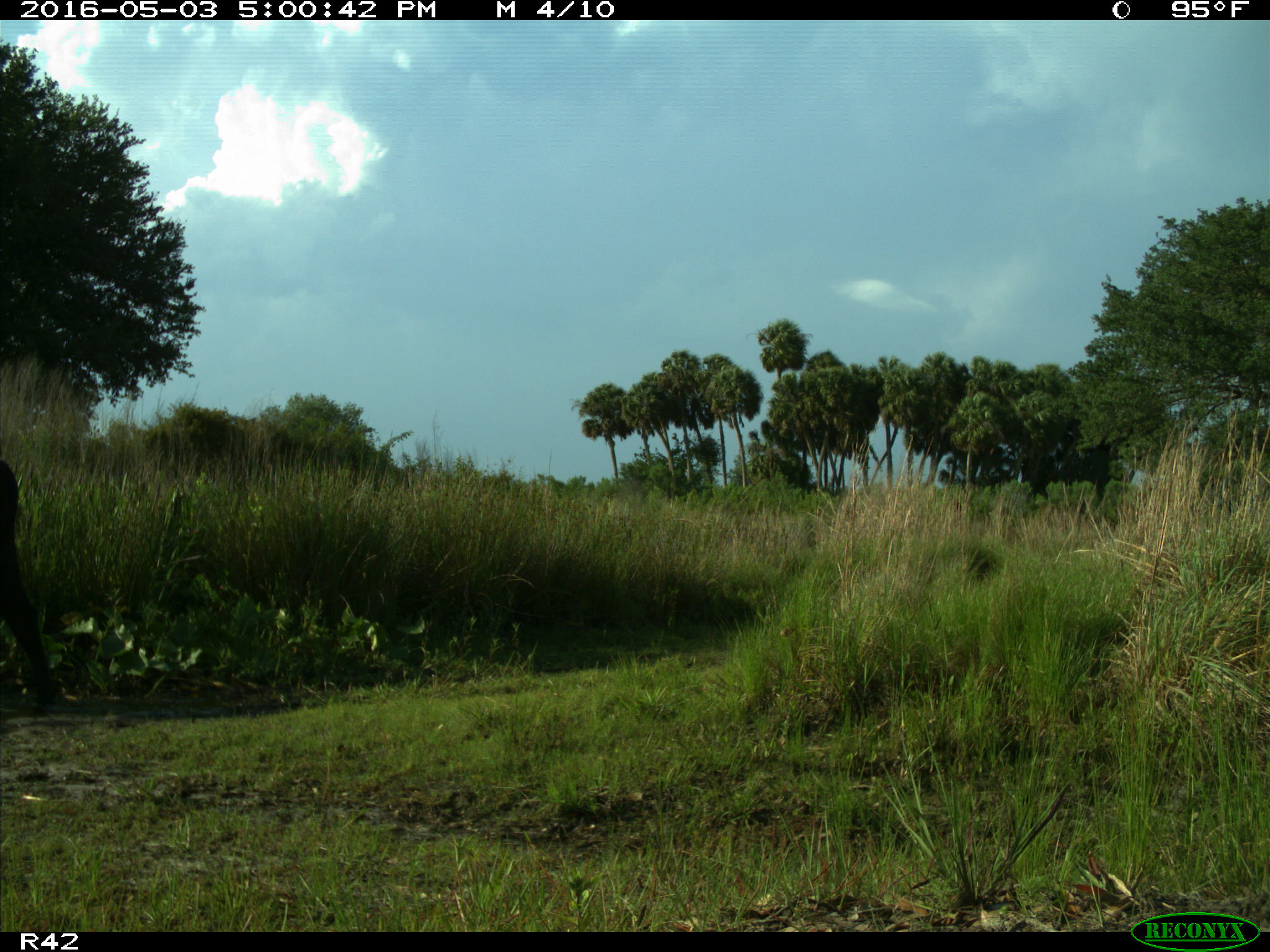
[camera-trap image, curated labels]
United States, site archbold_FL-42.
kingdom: Animalia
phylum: Chordata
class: Mammalia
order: Artiodactyla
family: Bovidae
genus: Bos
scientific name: Bos taurus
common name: domestic cow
Bos taurus (domestic cow).